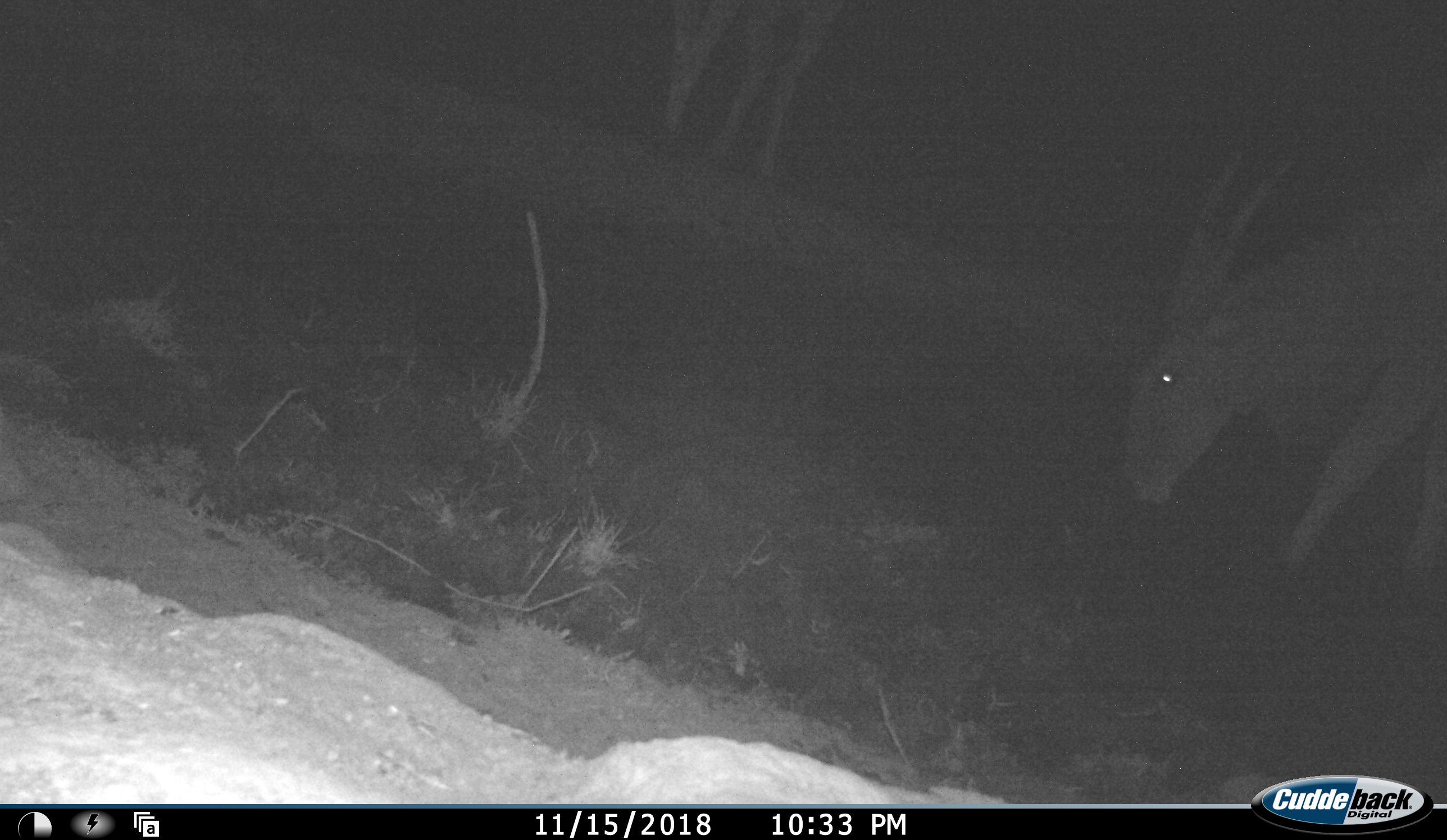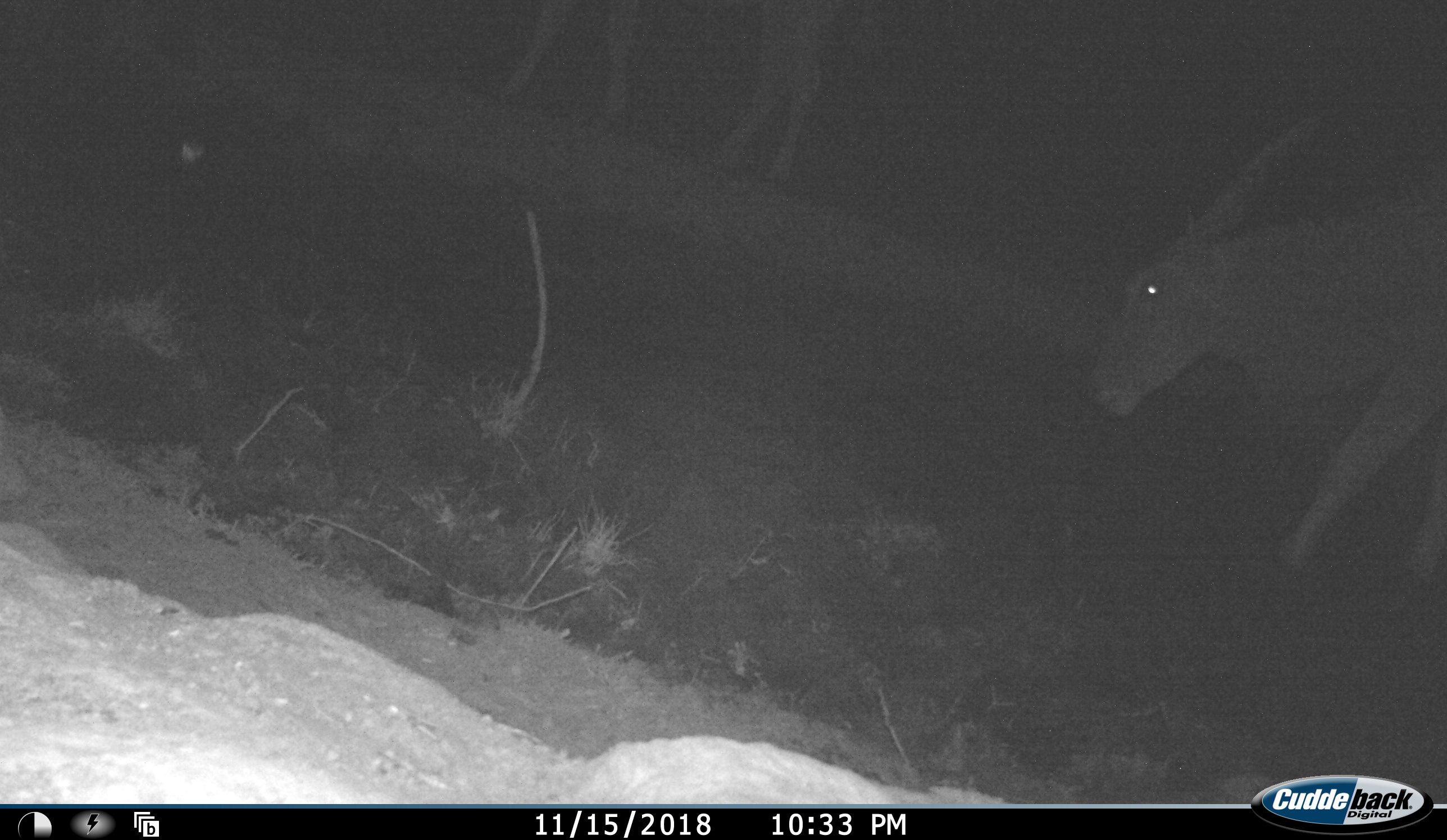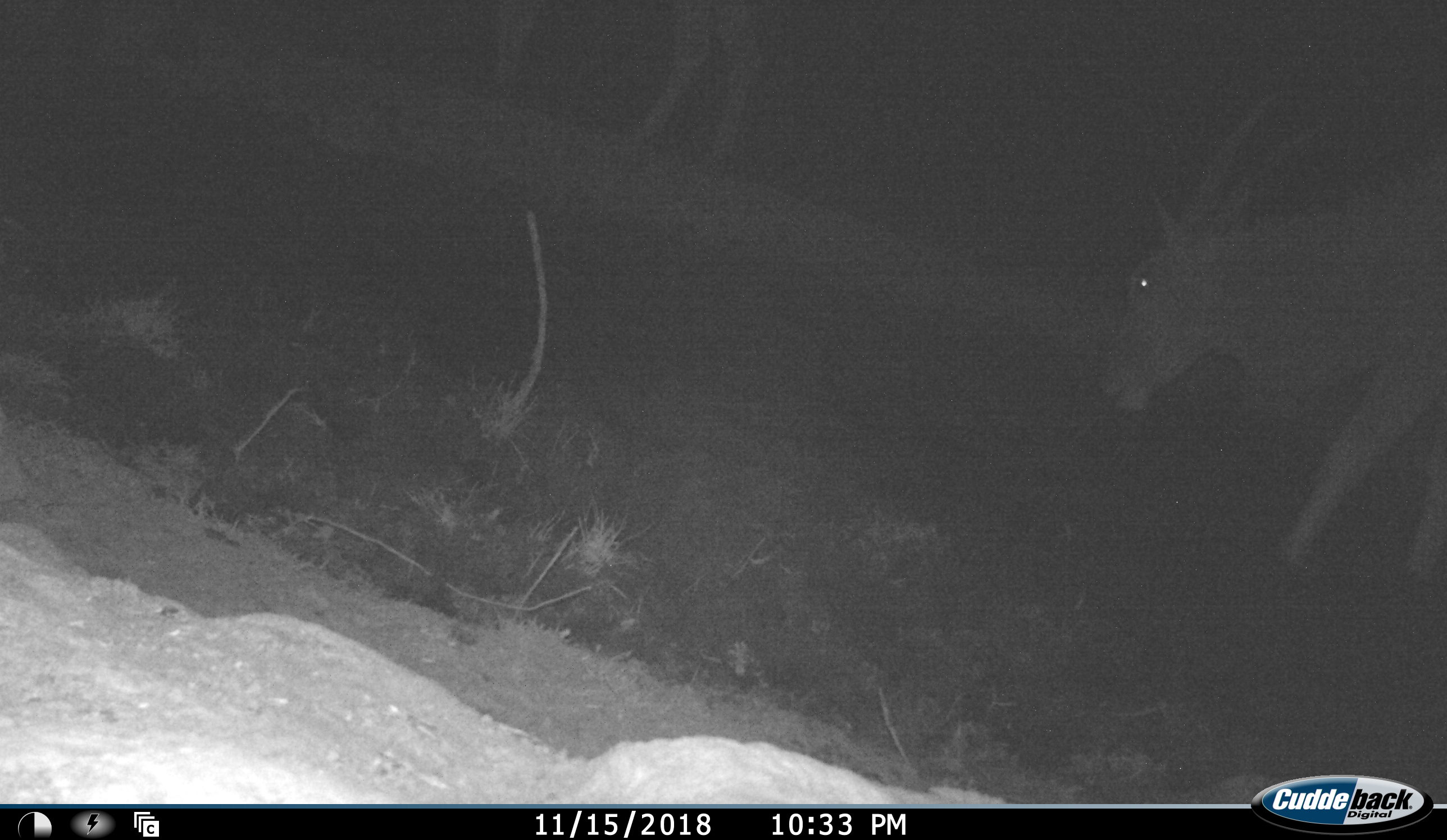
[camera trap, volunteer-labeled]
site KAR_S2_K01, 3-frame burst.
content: unidentified animal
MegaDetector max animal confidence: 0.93